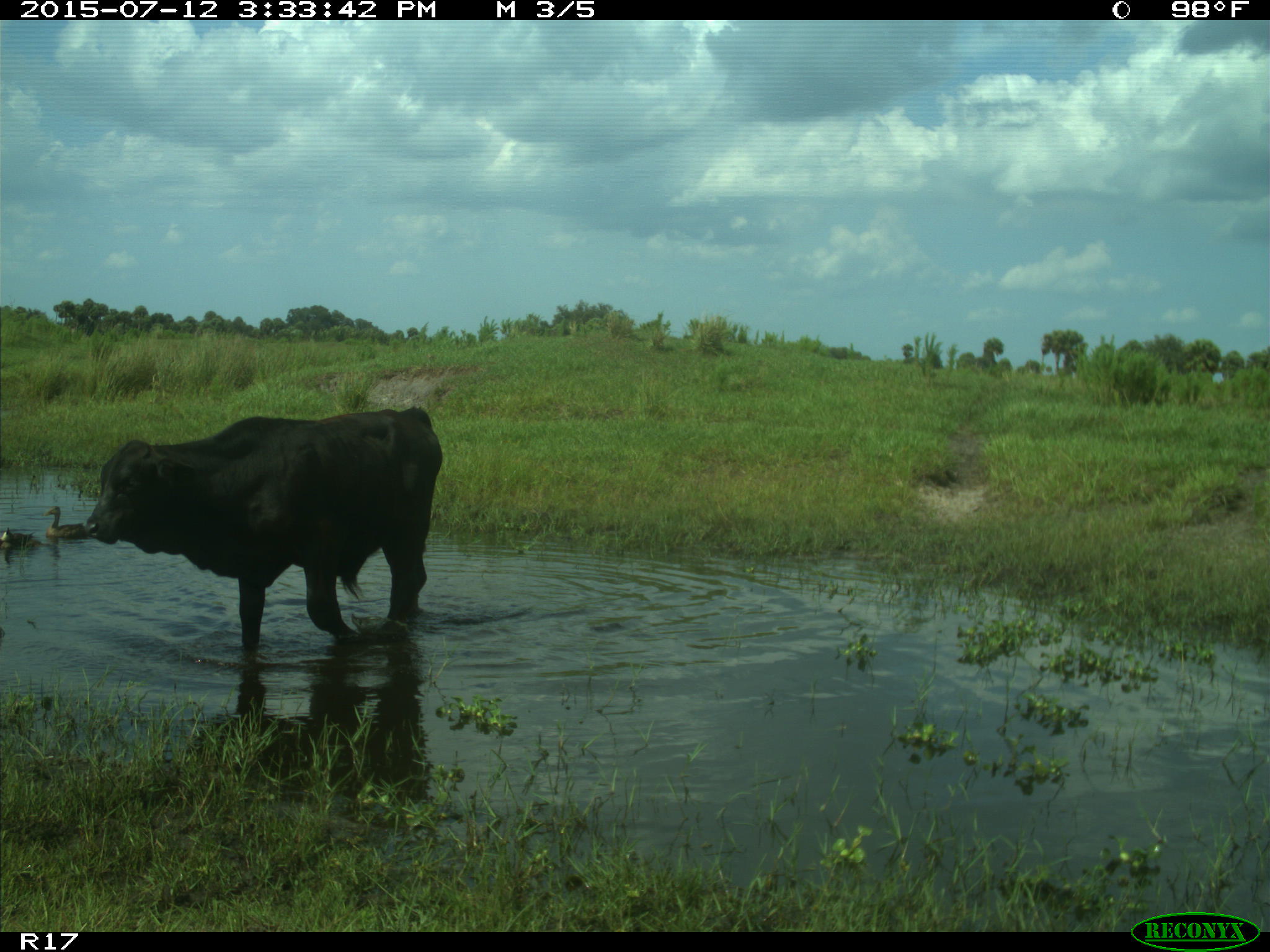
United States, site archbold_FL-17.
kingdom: Animalia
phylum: Chordata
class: Mammalia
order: Artiodactyla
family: Bovidae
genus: Bos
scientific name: Bos taurus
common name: domestic cow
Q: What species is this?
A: Bos taurus (domestic cow).